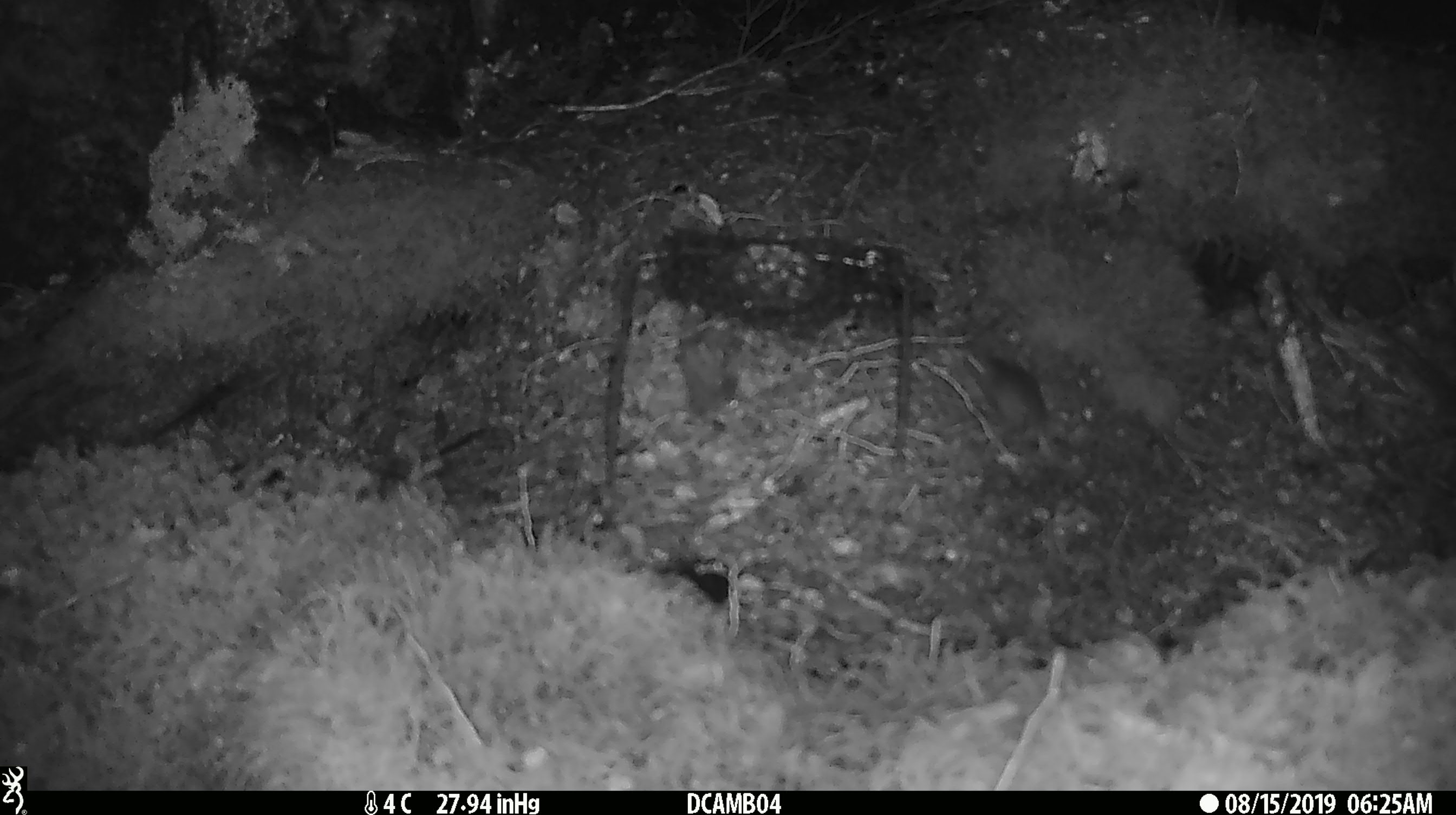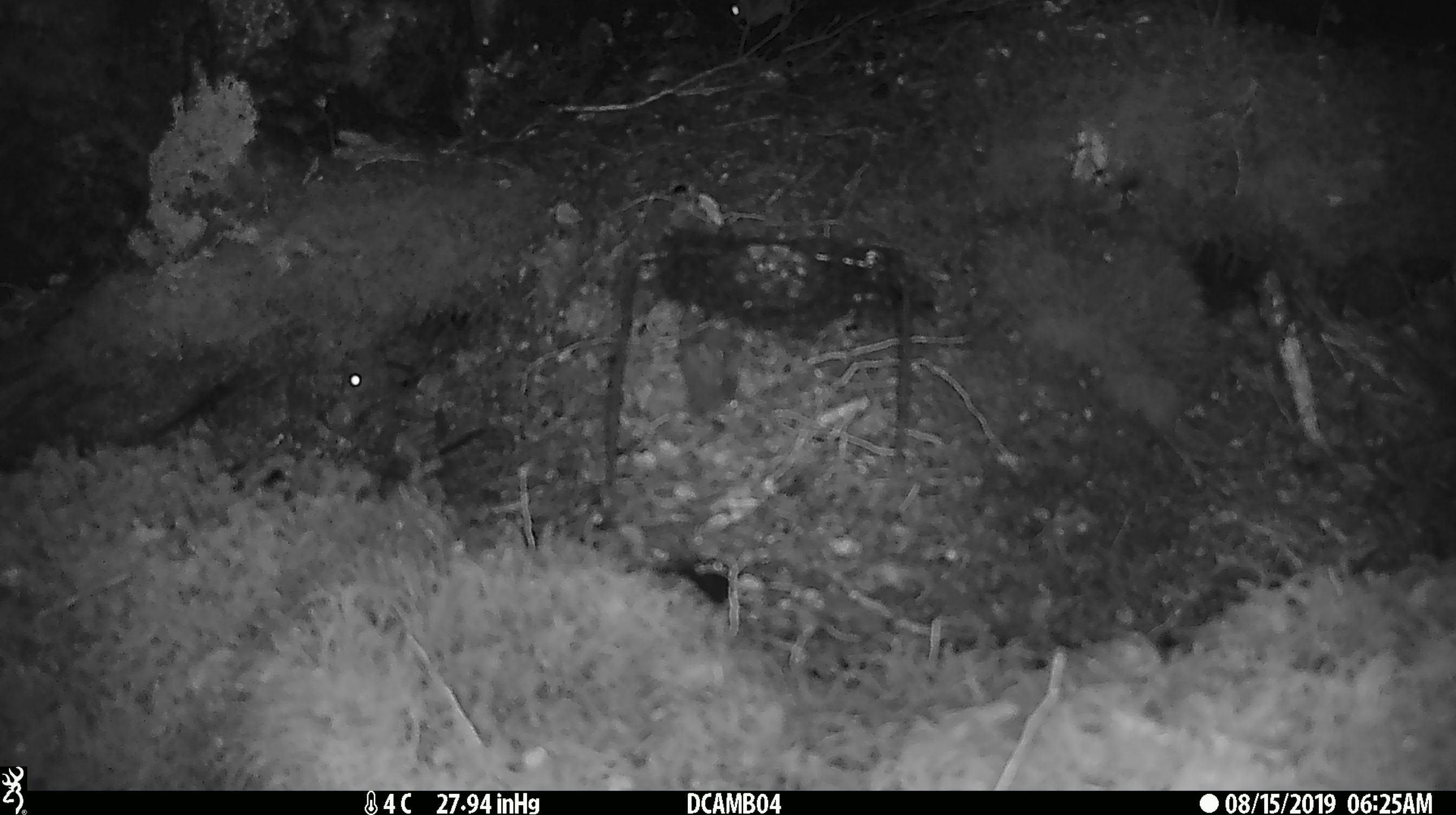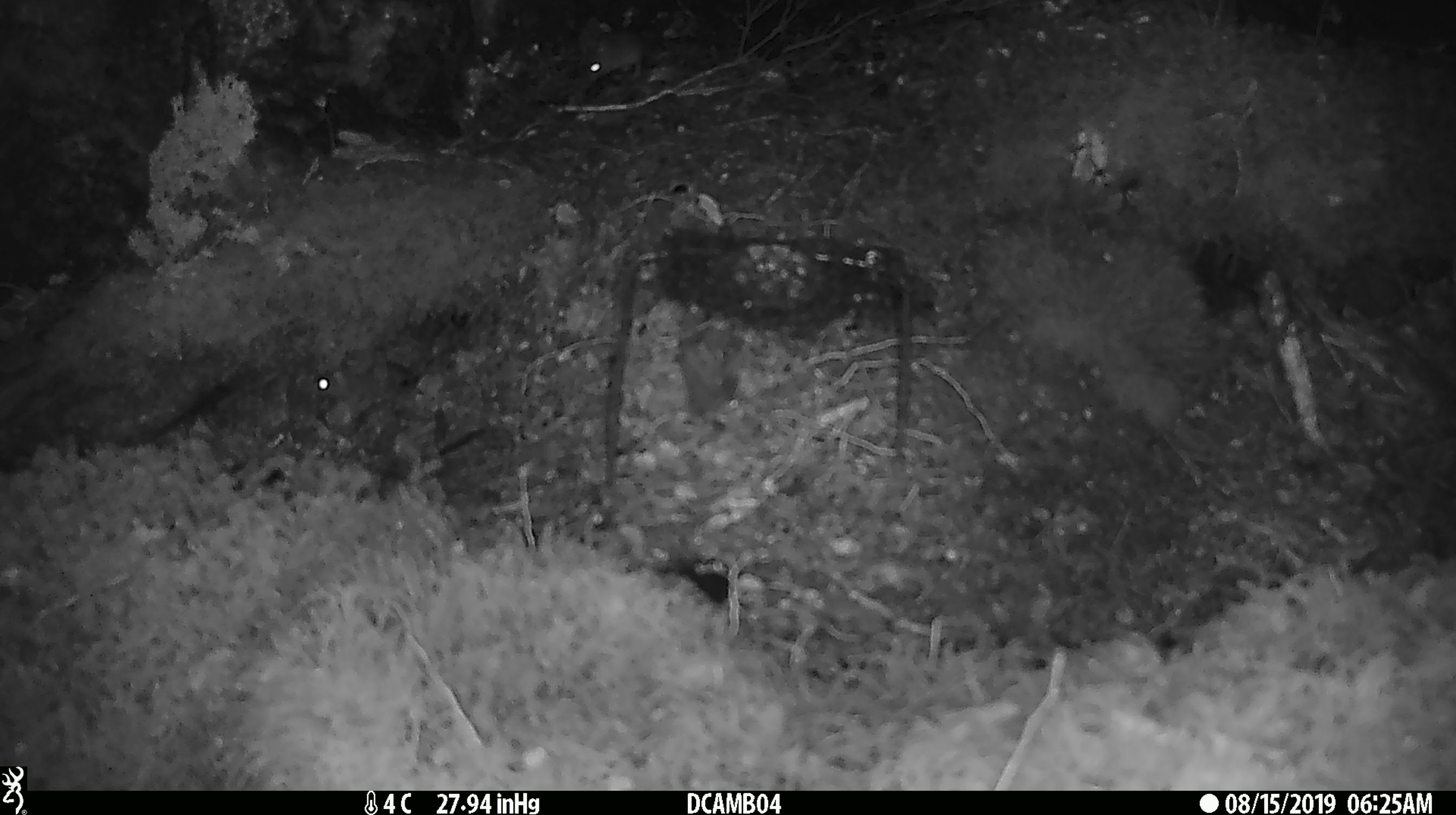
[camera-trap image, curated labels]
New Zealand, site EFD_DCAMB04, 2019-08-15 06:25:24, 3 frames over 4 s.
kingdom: Animalia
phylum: Chordata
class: Mammalia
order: Rodentia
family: Muridae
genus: Mus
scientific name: Mus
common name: mouse